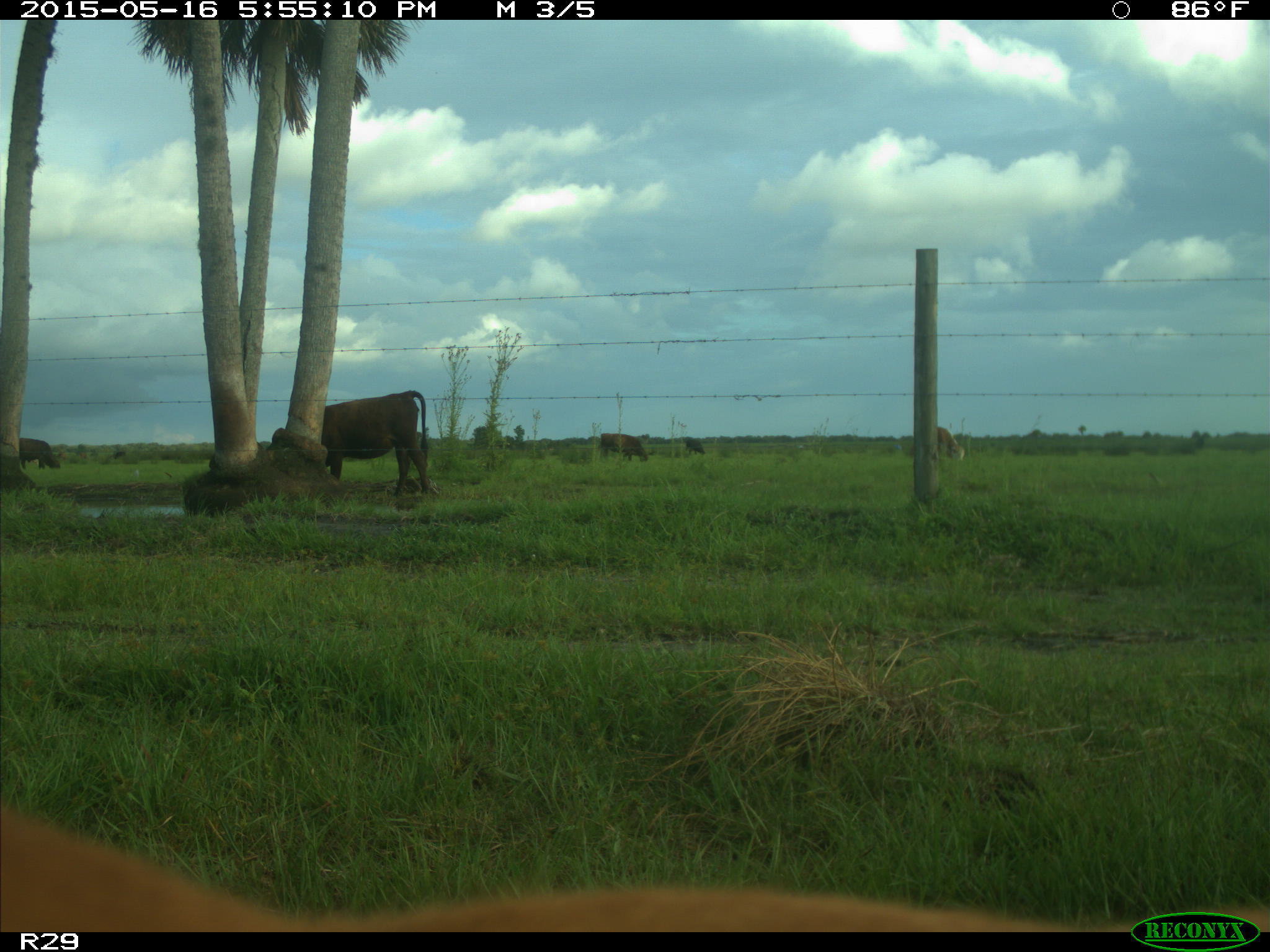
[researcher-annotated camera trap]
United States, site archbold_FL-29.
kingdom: Animalia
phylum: Chordata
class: Mammalia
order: Artiodactyla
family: Bovidae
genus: Bos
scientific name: Bos taurus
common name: domestic cow